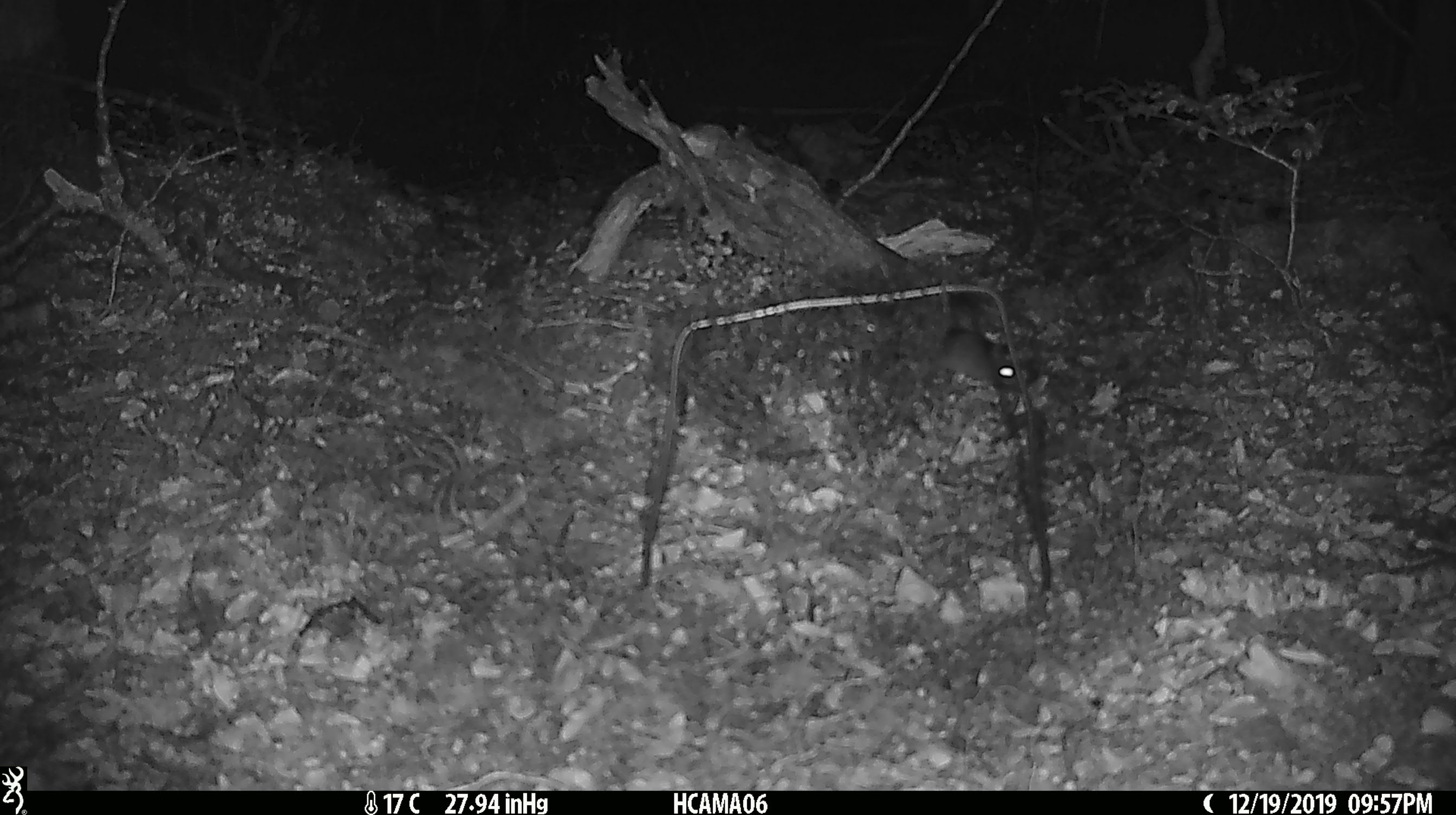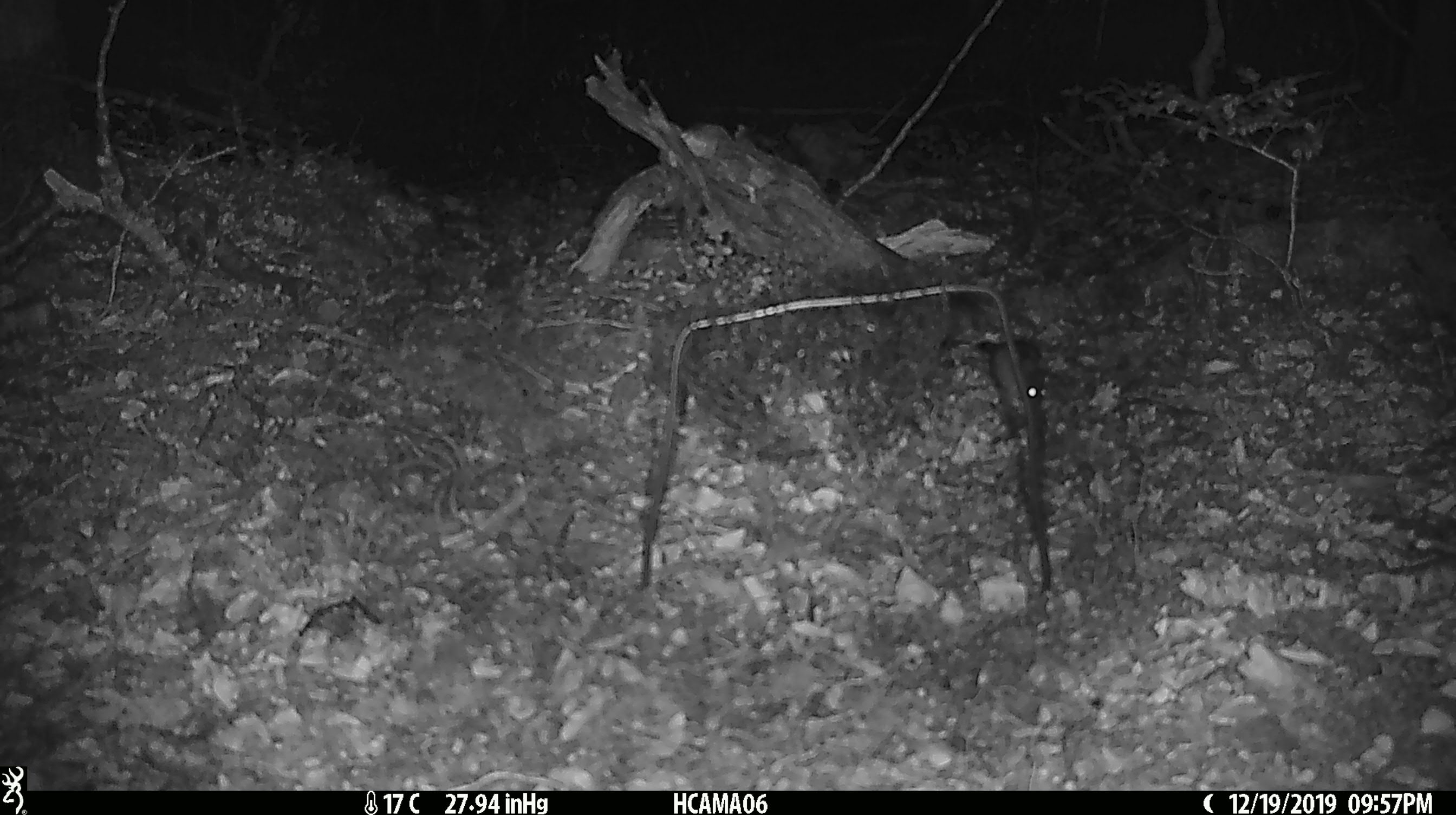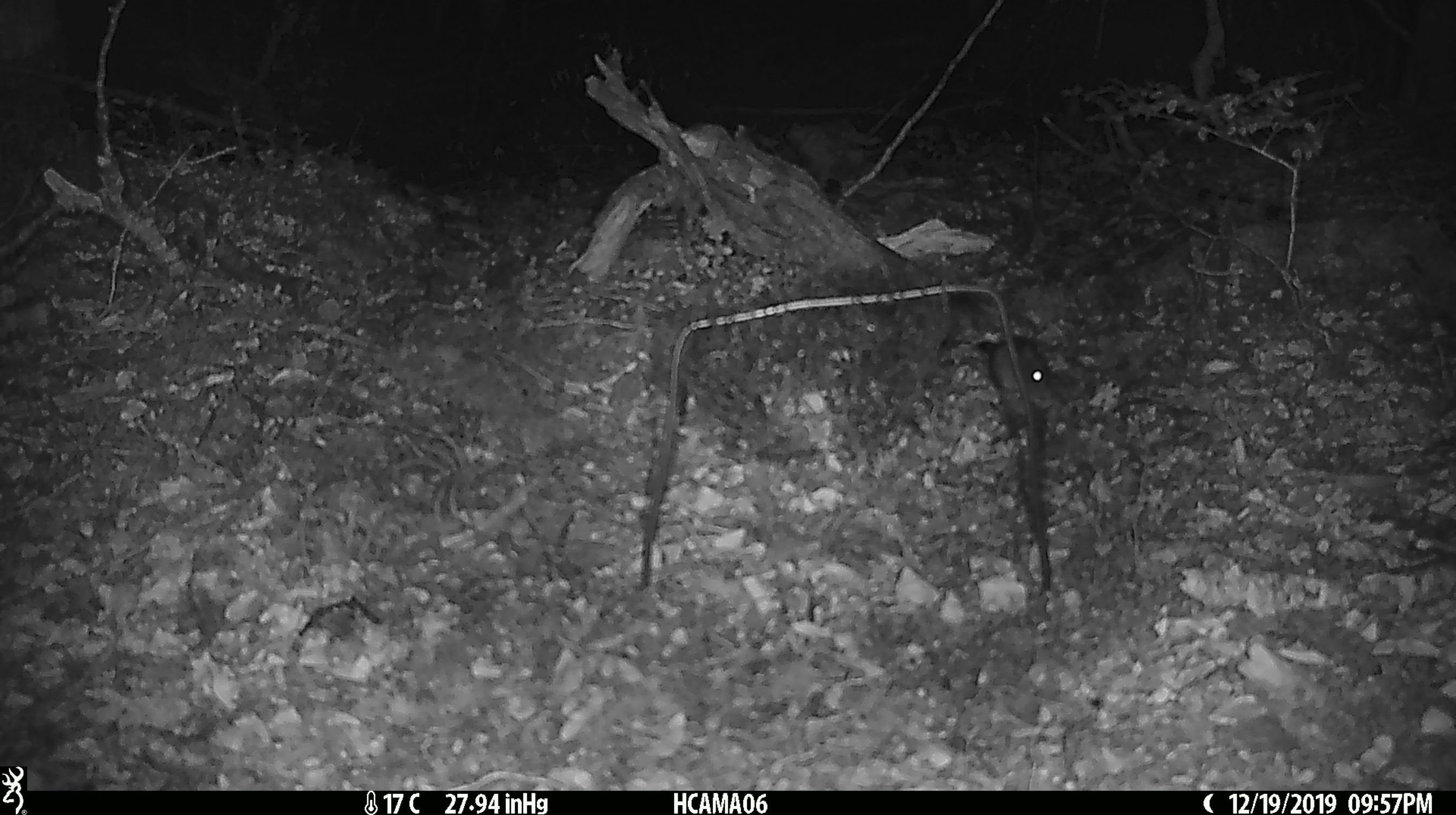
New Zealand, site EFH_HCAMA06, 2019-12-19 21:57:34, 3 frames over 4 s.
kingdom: Animalia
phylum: Chordata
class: Mammalia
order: Rodentia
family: Muridae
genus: Mus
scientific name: Mus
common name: mouse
Mouse (Mus).